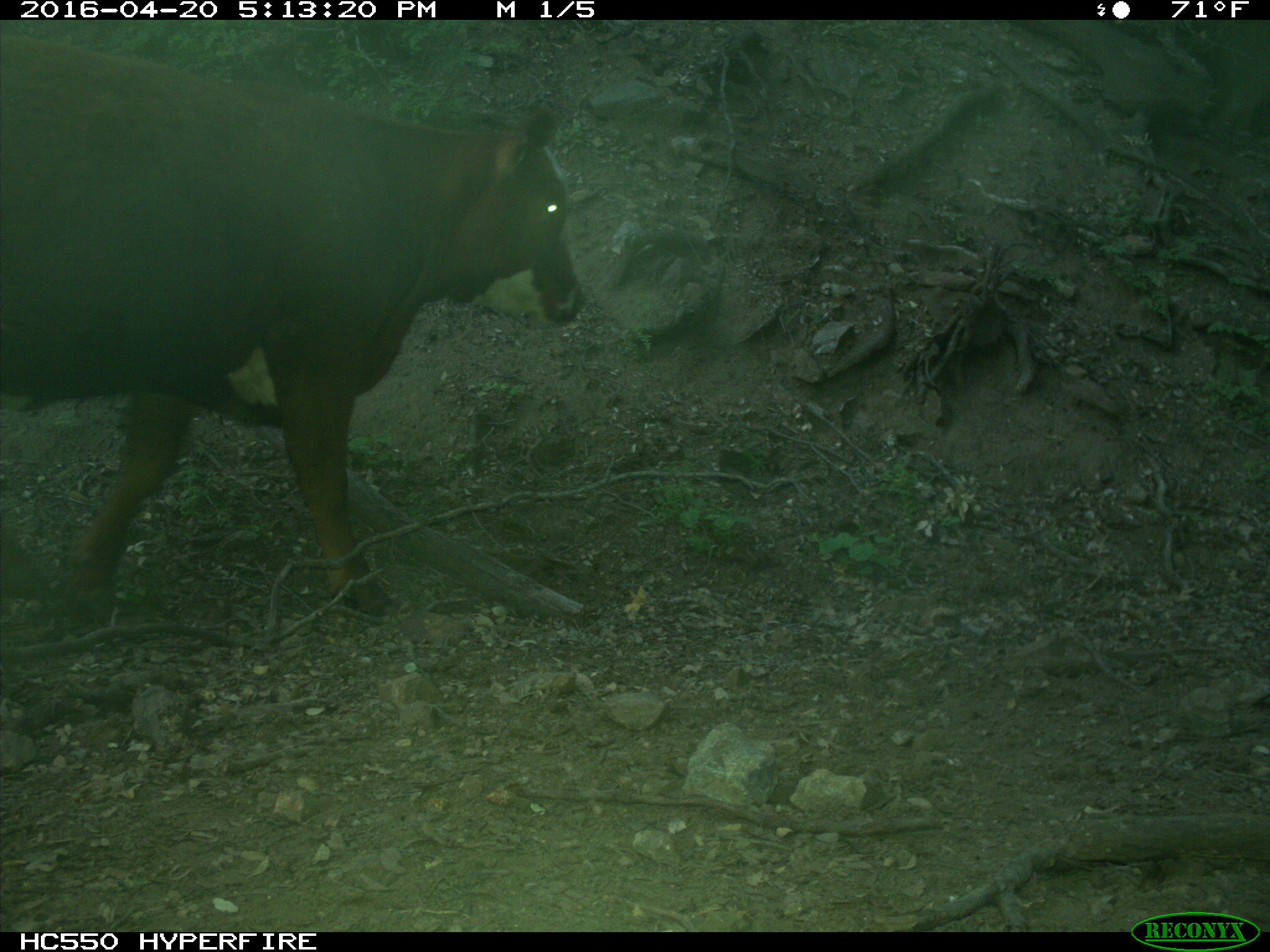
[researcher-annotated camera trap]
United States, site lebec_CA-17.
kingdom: Animalia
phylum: Chordata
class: Mammalia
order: Artiodactyla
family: Bovidae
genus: Bos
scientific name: Bos taurus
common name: domestic cow